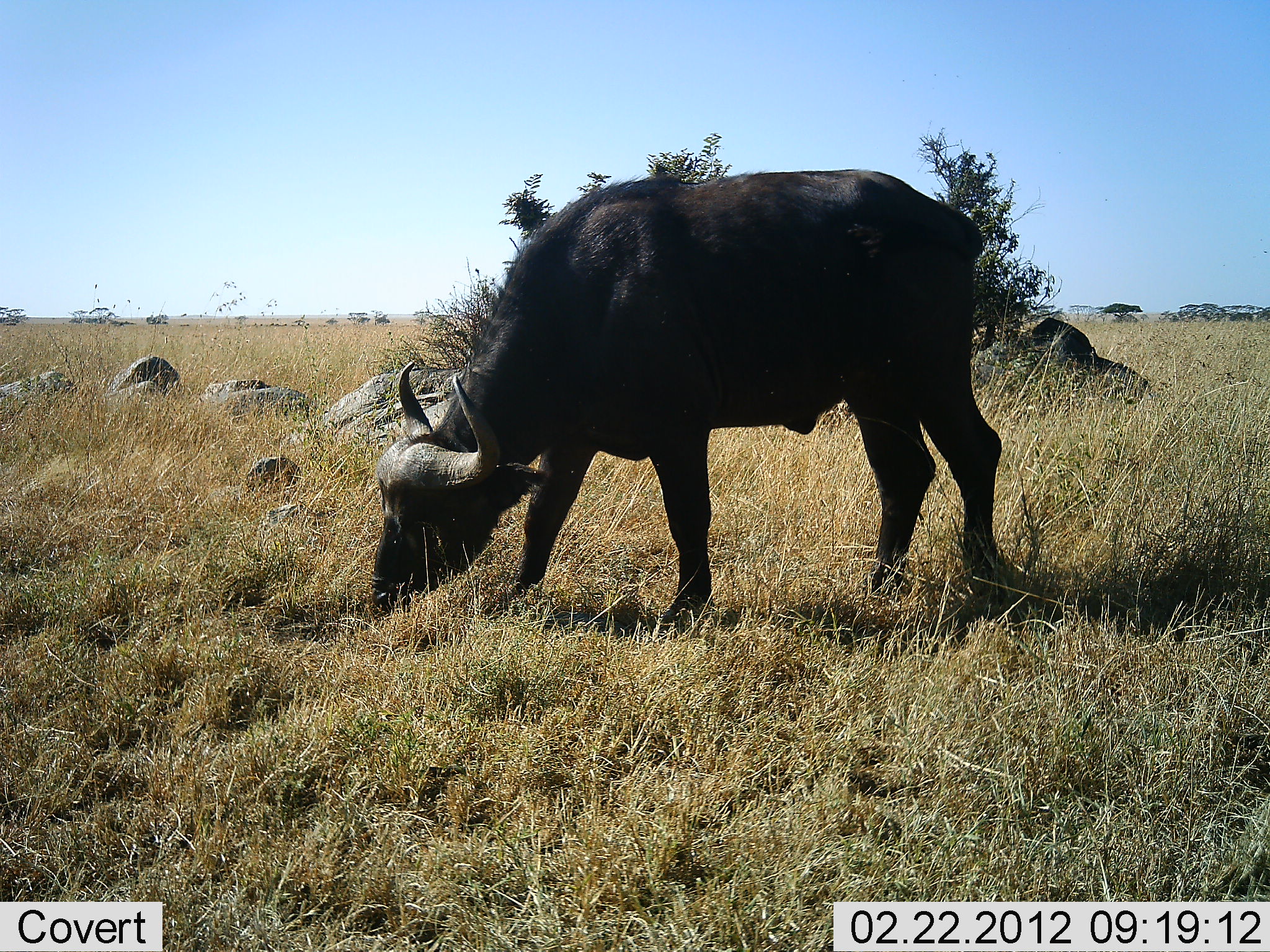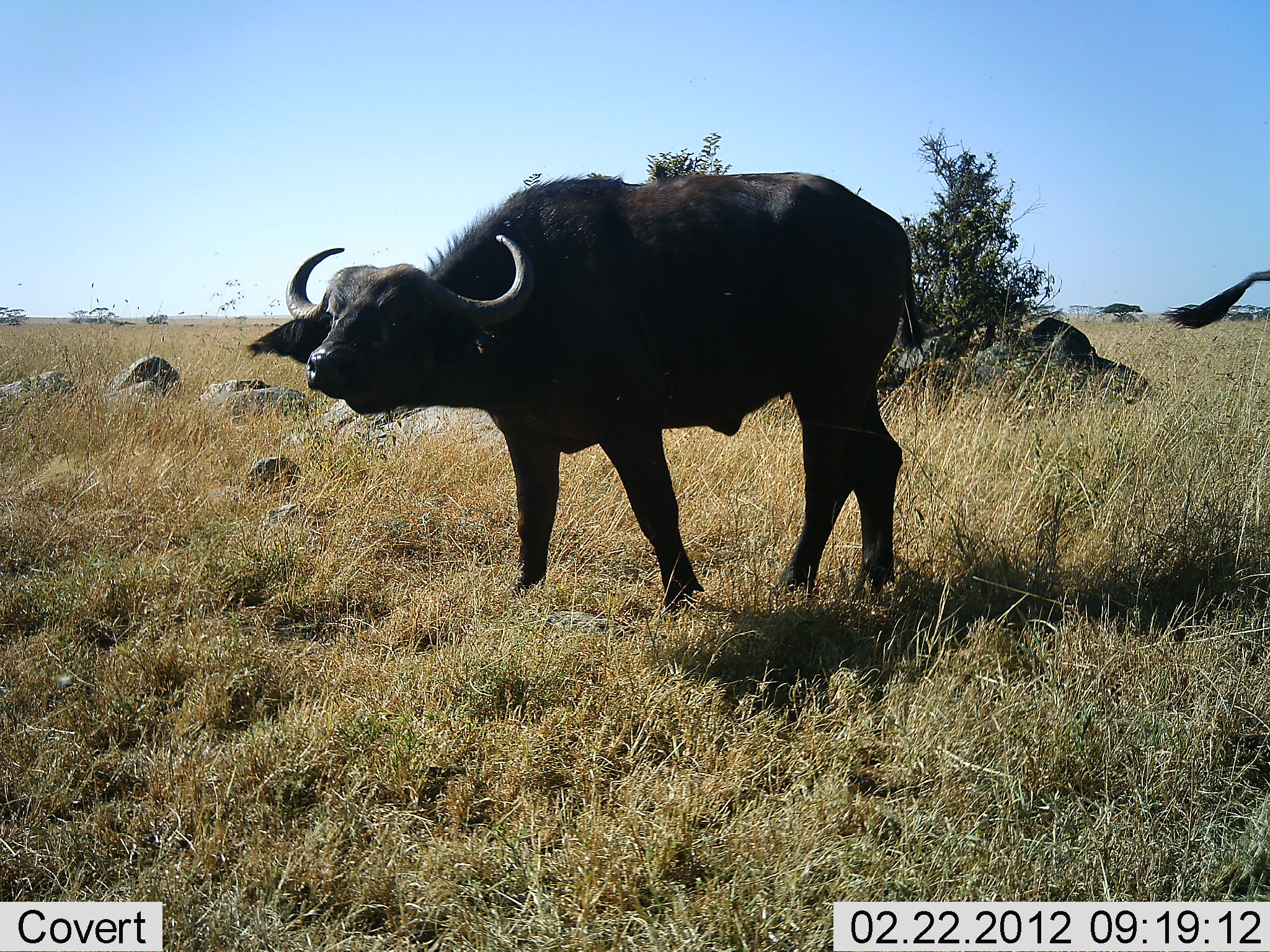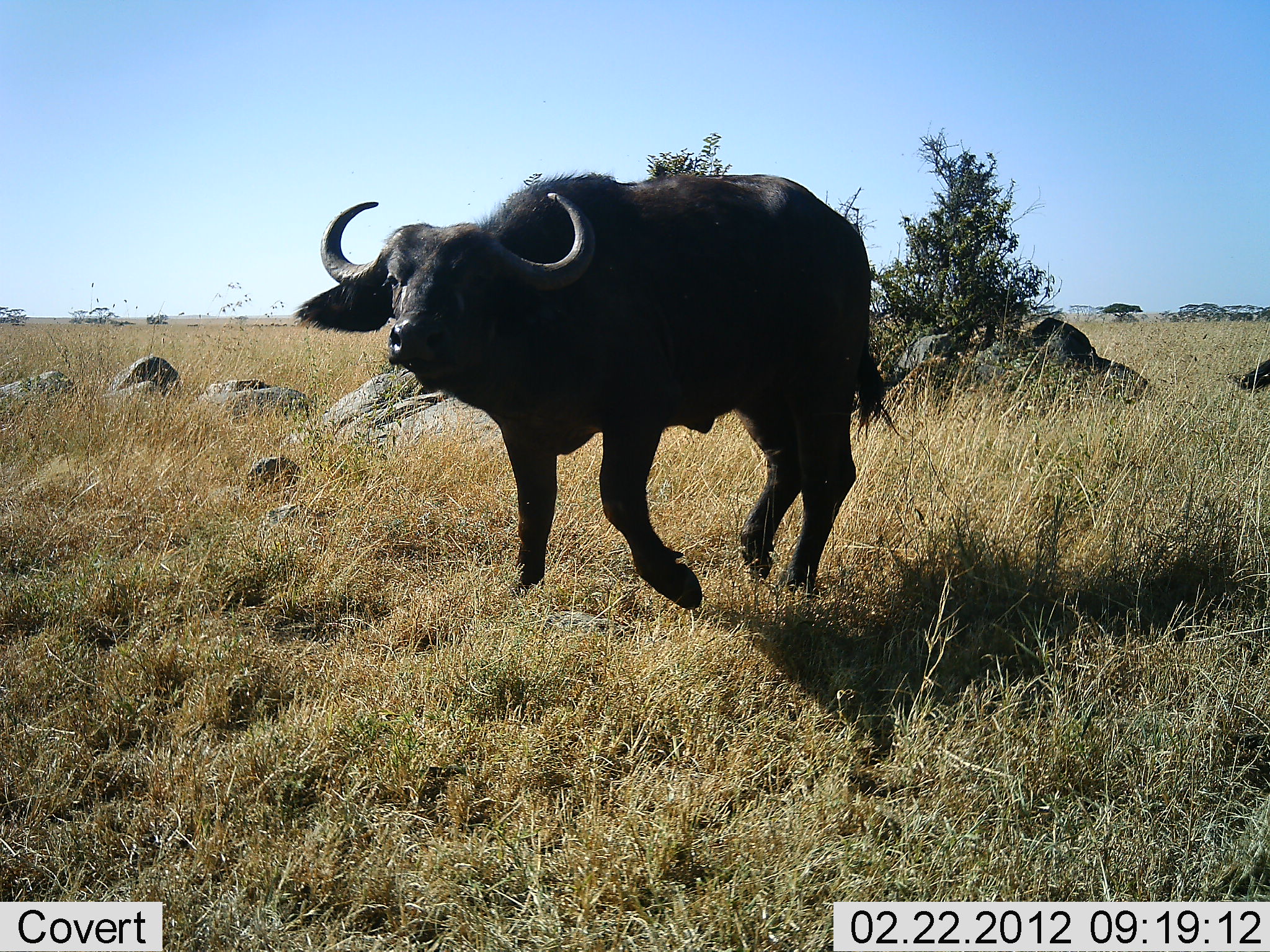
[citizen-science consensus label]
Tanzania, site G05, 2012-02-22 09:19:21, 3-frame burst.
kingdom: Animalia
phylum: Chordata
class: Mammalia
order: Artiodactyla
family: Bovidae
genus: Syncerus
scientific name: Syncerus caffer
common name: cape buffalo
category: buffalo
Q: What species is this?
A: Buffalo (cape buffalo) (Syncerus caffer).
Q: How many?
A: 2.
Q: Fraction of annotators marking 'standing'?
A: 61%.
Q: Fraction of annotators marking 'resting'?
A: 0%.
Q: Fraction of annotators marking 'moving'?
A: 26%.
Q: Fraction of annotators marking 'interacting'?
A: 0%.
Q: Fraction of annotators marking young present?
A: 0%.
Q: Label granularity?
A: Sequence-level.